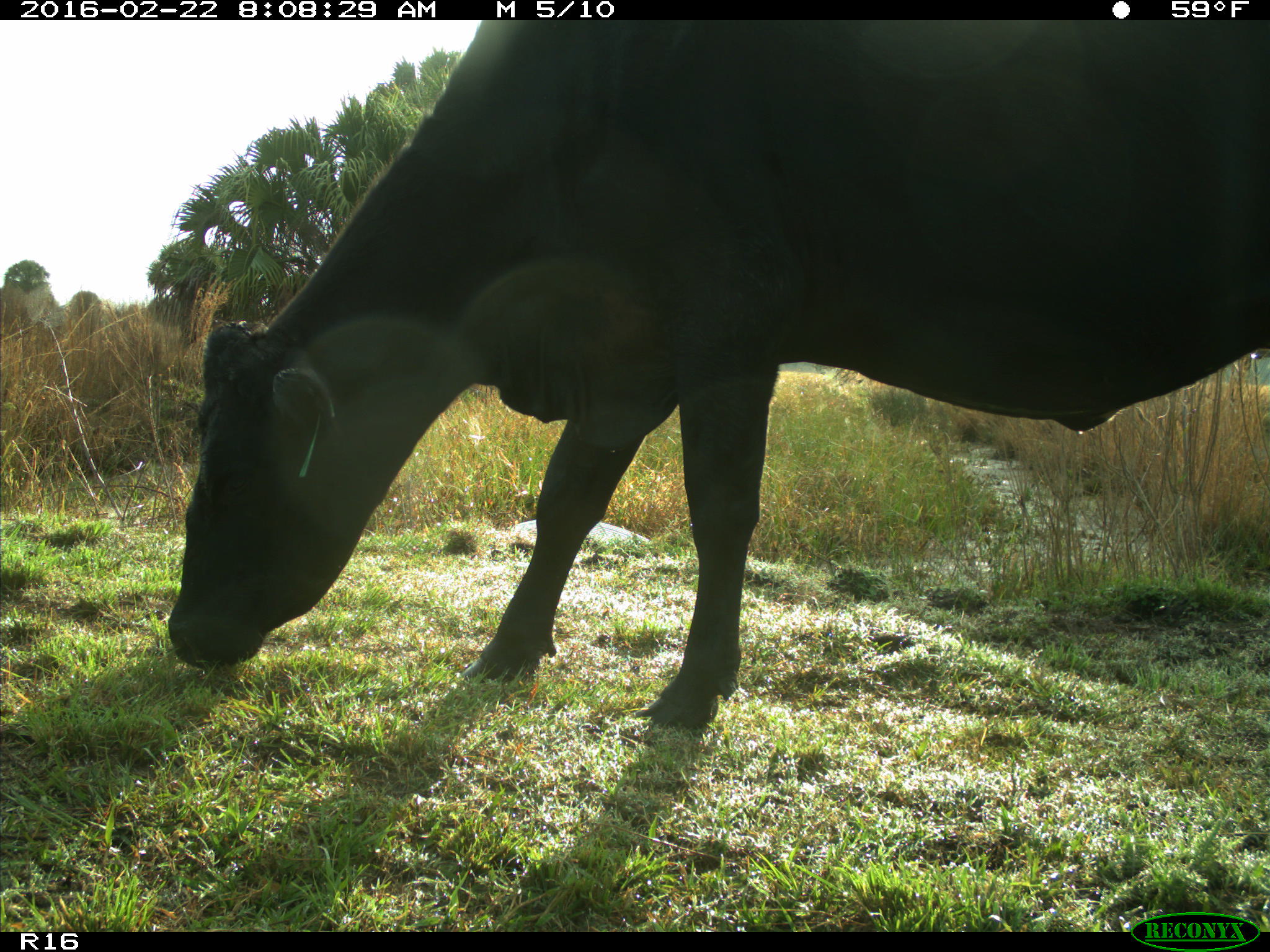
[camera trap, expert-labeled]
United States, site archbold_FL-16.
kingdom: Animalia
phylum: Chordata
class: Mammalia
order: Artiodactyla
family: Bovidae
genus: Bos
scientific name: Bos taurus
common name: domestic cow